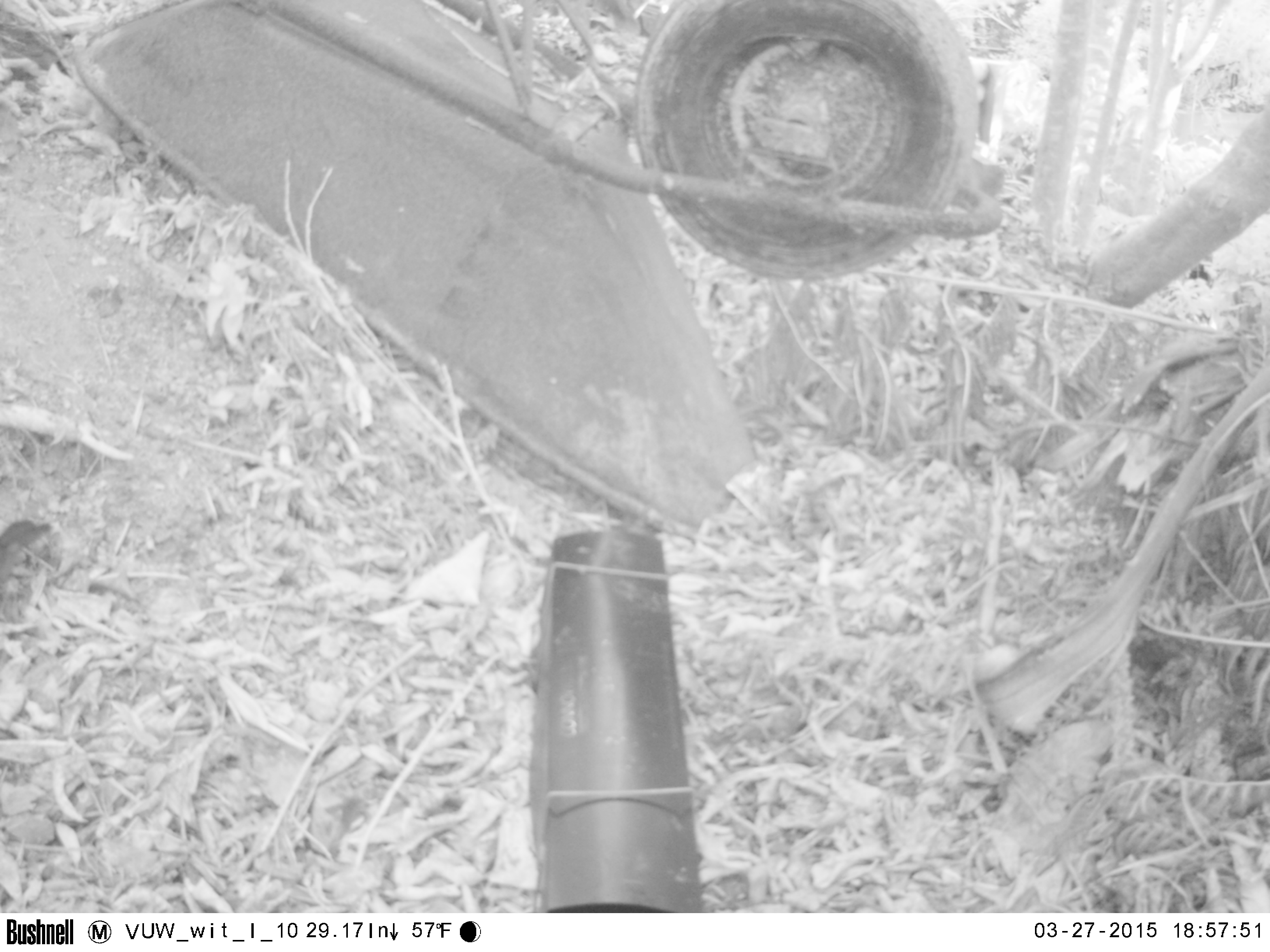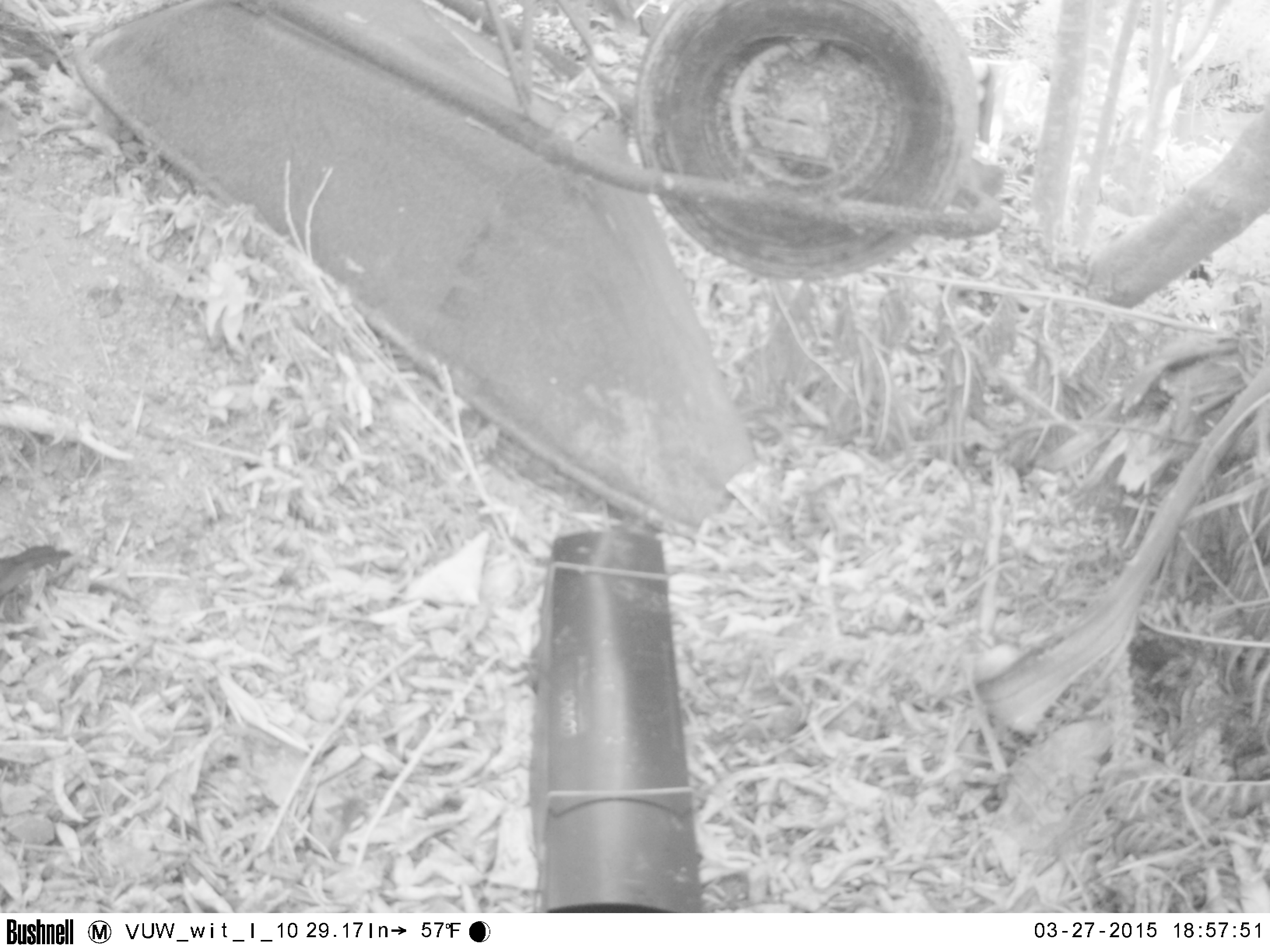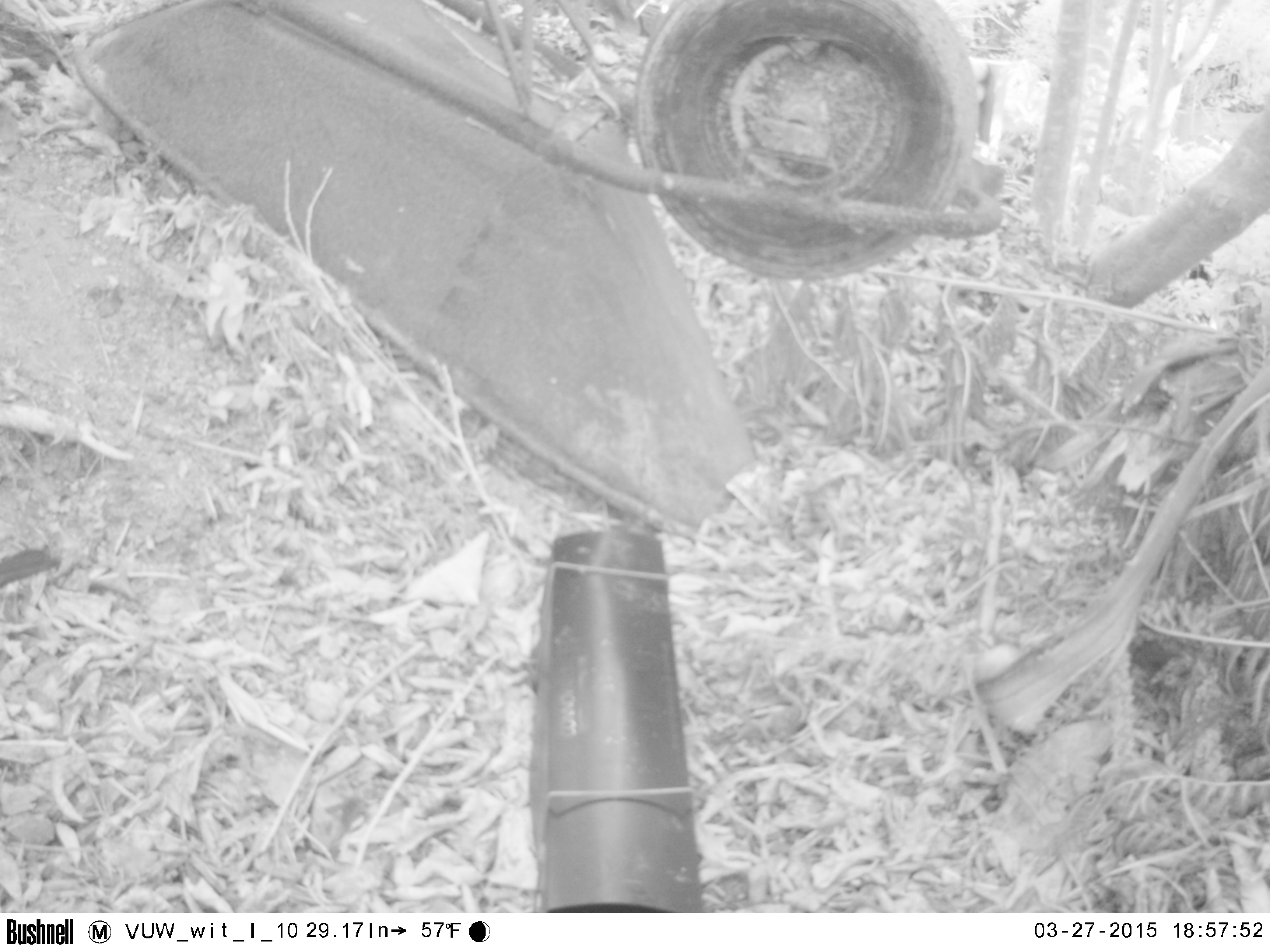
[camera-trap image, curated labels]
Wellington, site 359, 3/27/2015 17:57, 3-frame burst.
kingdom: Animalia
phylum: Chordata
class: Aves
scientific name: Aves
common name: bird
Bird (Aves).